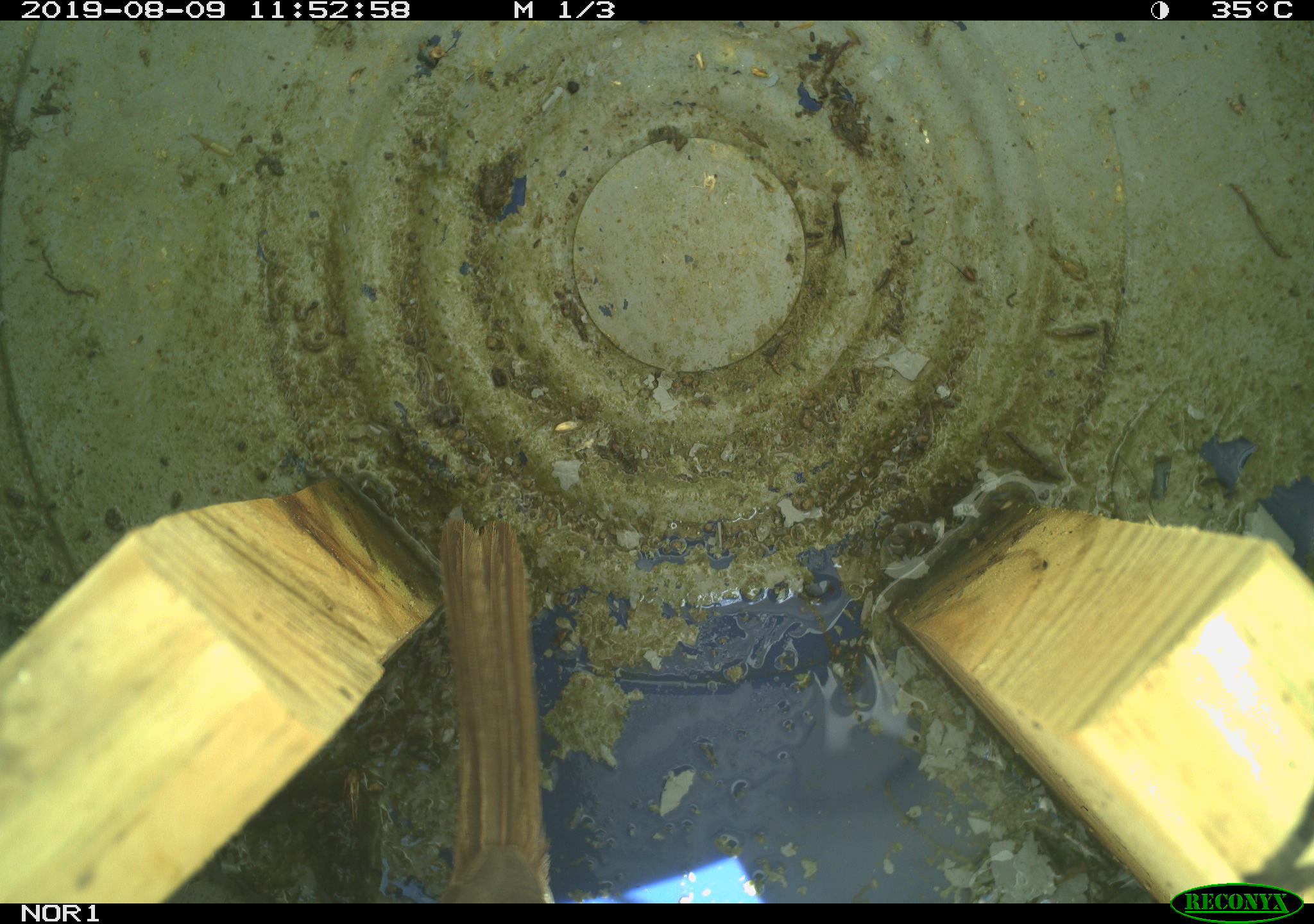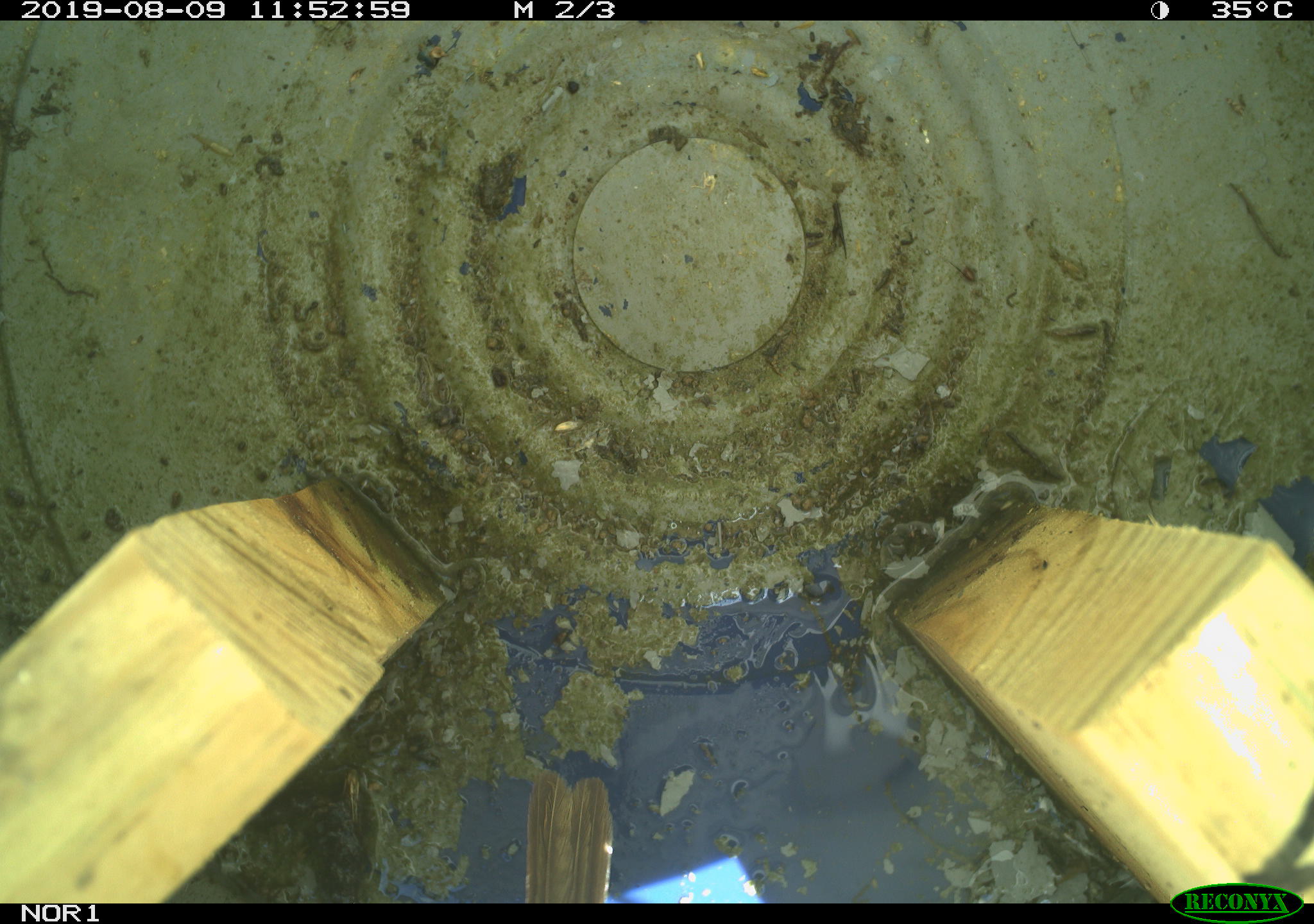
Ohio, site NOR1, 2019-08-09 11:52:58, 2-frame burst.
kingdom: Animalia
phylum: Chordata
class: Aves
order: Passeriformes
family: Passerellidae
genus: Melospiza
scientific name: Melospiza melodia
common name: song sparrow